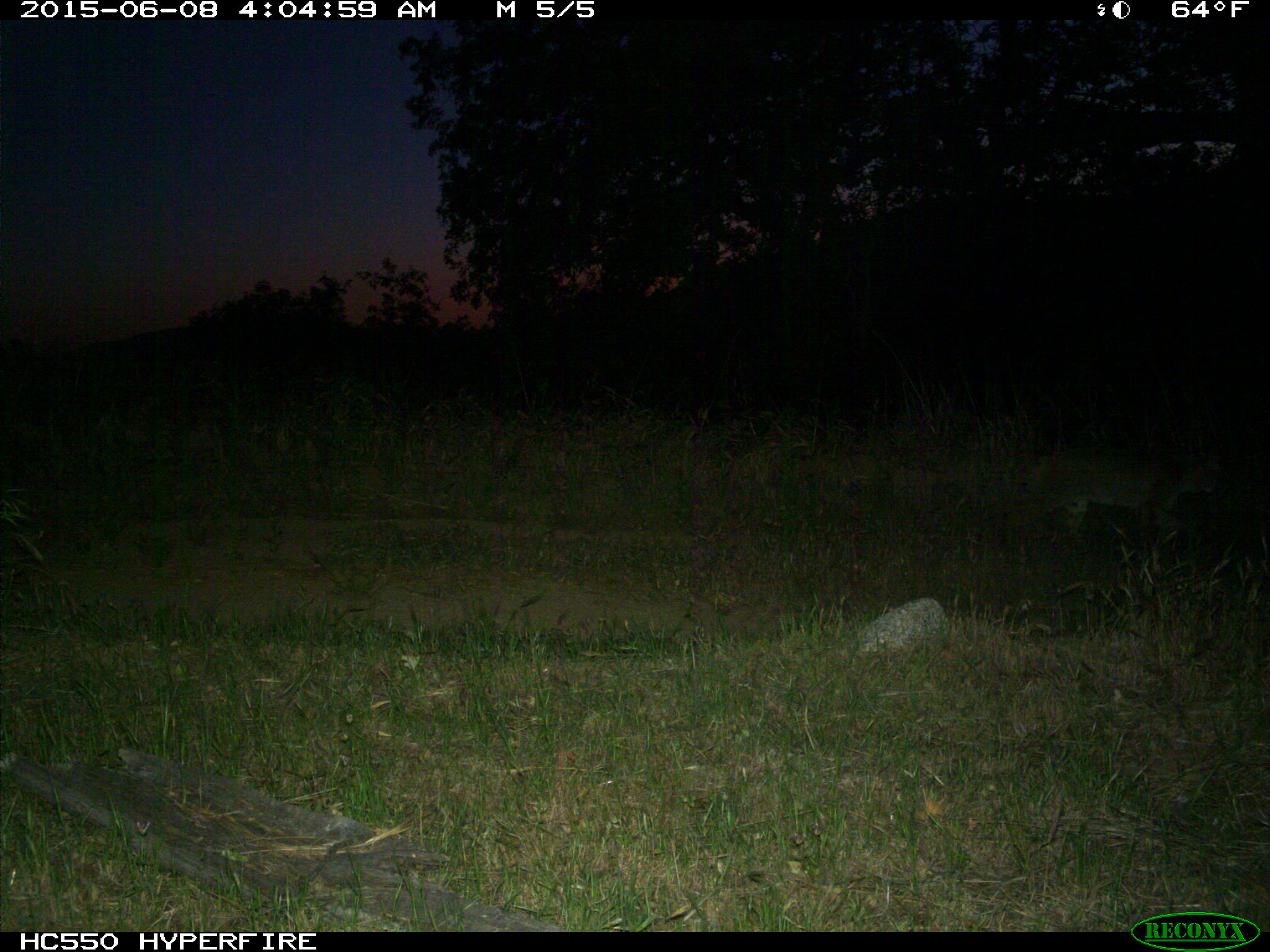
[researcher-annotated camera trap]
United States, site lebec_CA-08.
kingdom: Animalia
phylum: Chordata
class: Mammalia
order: Carnivora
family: Felidae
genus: Lynx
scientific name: Lynx rufus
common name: bobcat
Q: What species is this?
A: Lynx rufus (bobcat).